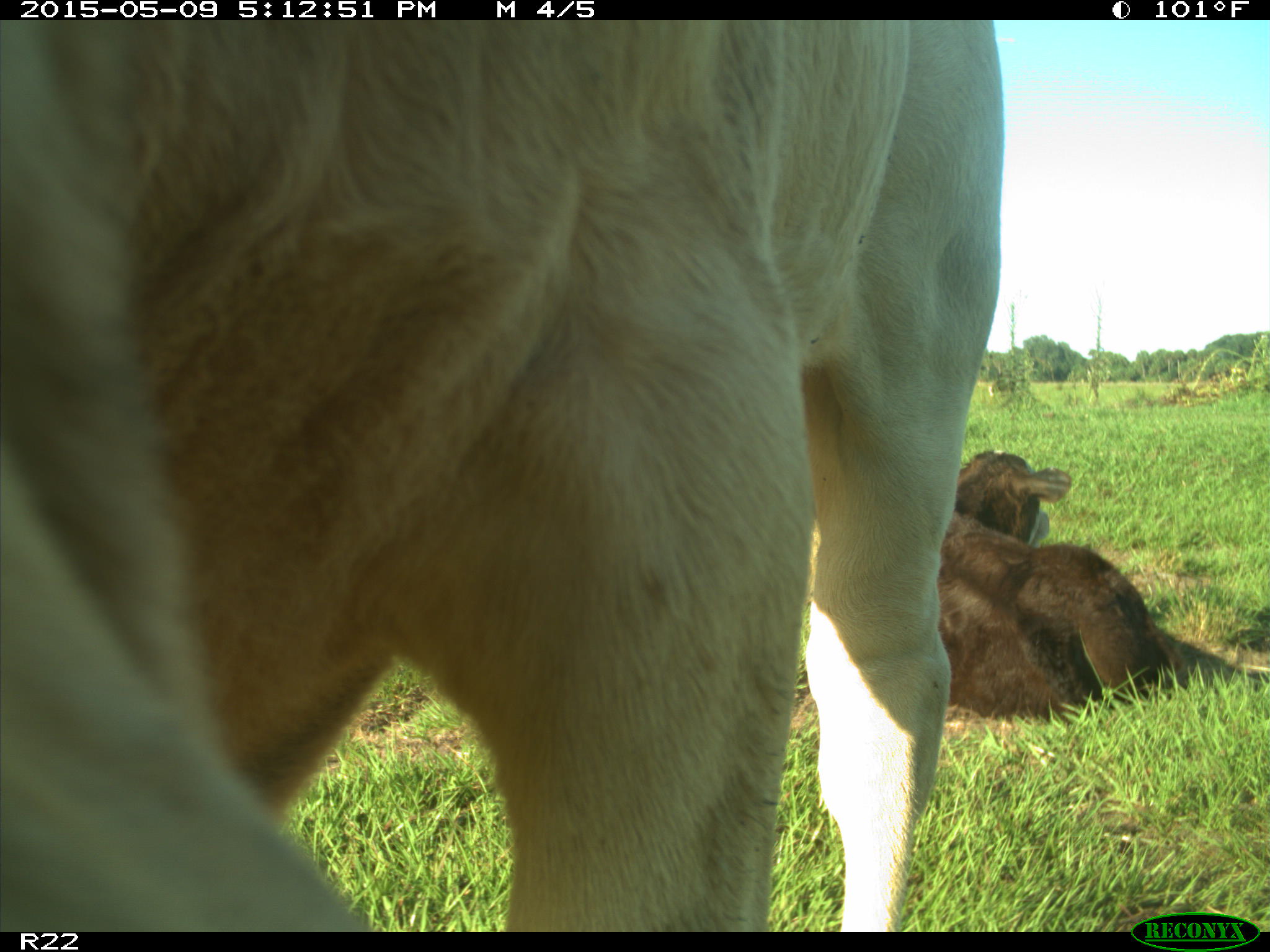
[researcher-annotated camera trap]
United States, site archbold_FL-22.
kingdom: Animalia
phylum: Chordata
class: Mammalia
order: Artiodactyla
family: Bovidae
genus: Bos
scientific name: Bos taurus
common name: domestic cow